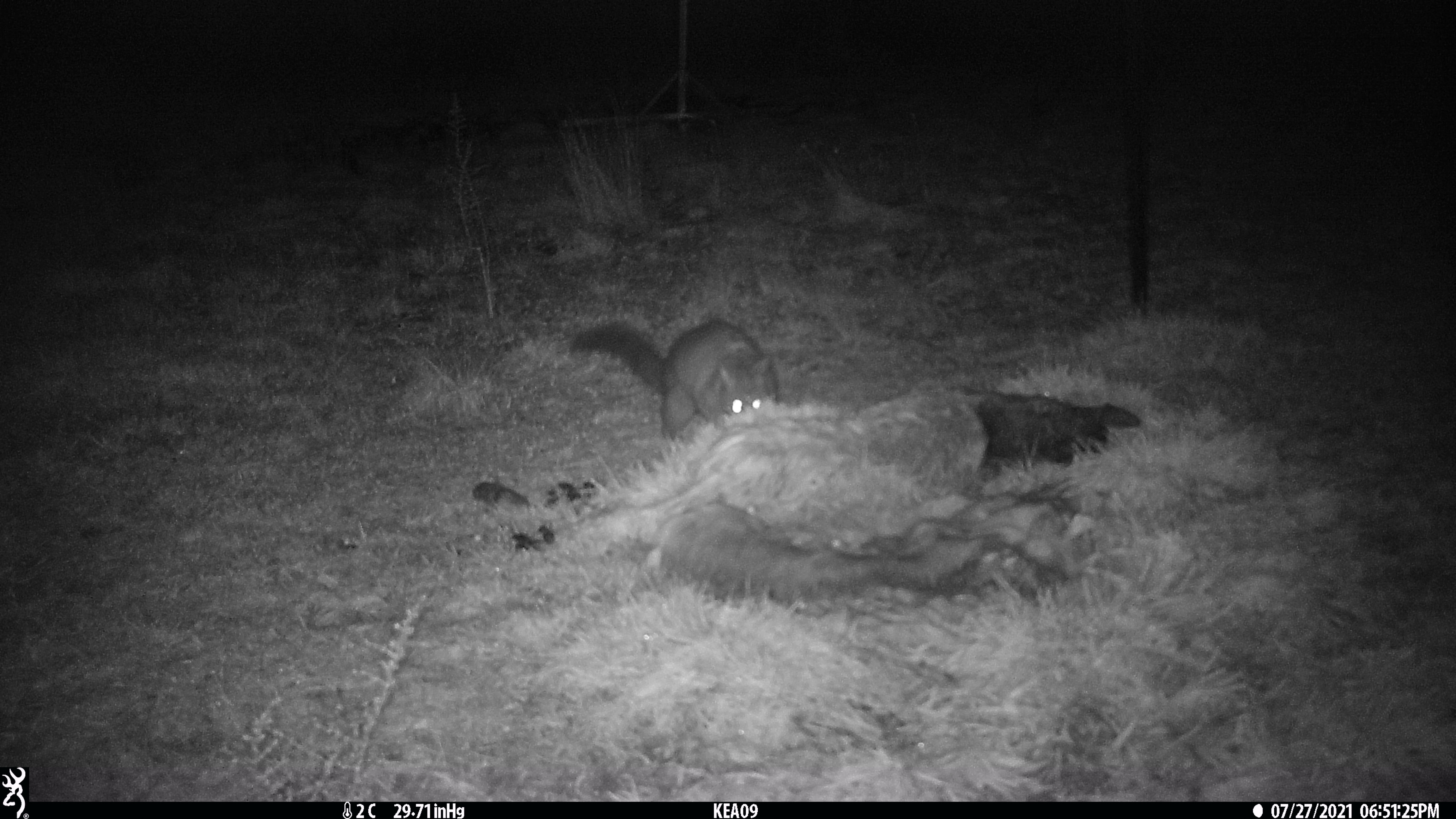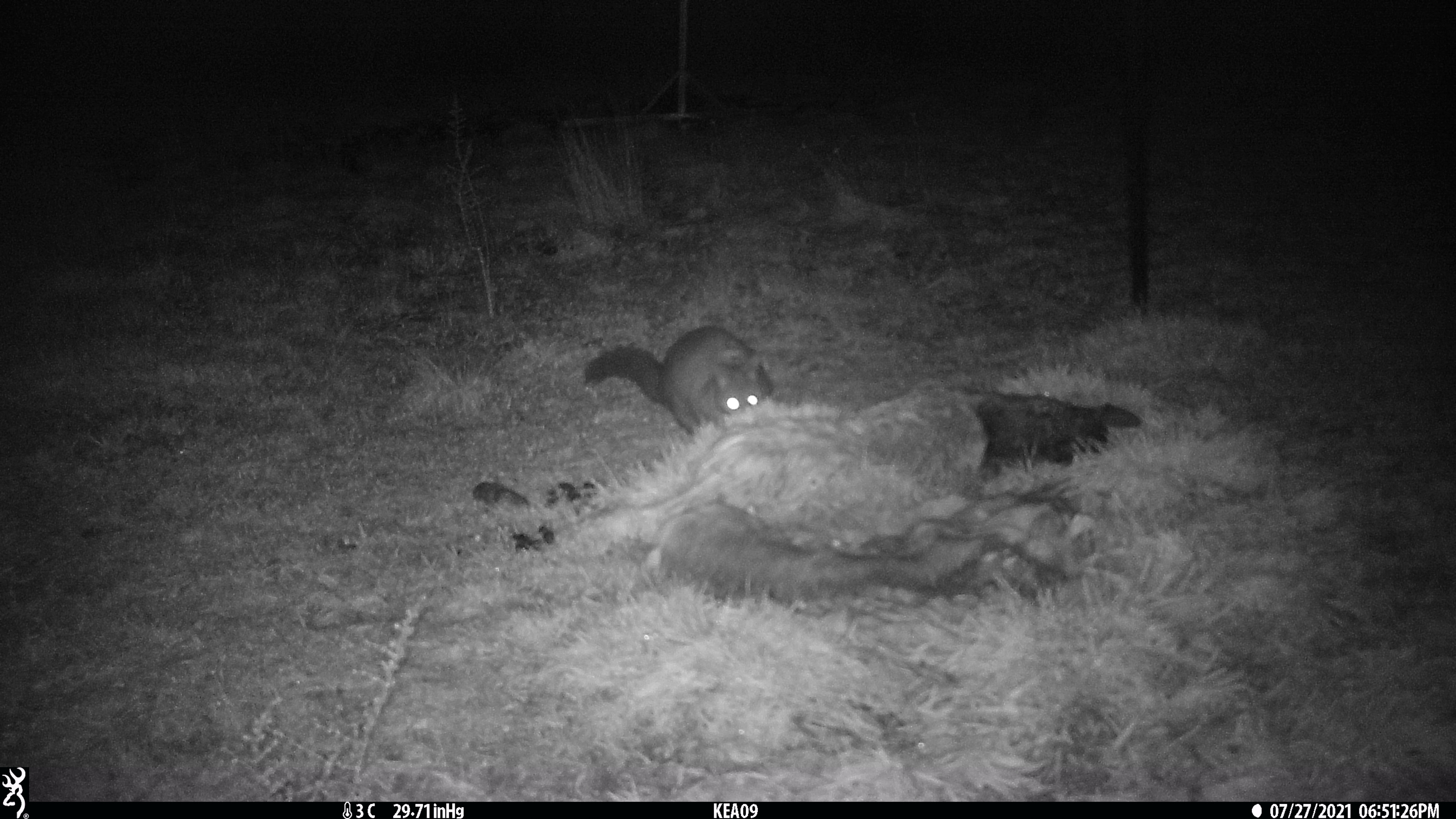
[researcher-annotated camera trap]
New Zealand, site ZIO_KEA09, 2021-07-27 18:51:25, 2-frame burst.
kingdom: Animalia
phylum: Chordata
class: Mammalia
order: Diprotodontia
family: Phalangeridae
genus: Trichosurus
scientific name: Trichosurus vulpecula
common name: common brushtail possum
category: possum